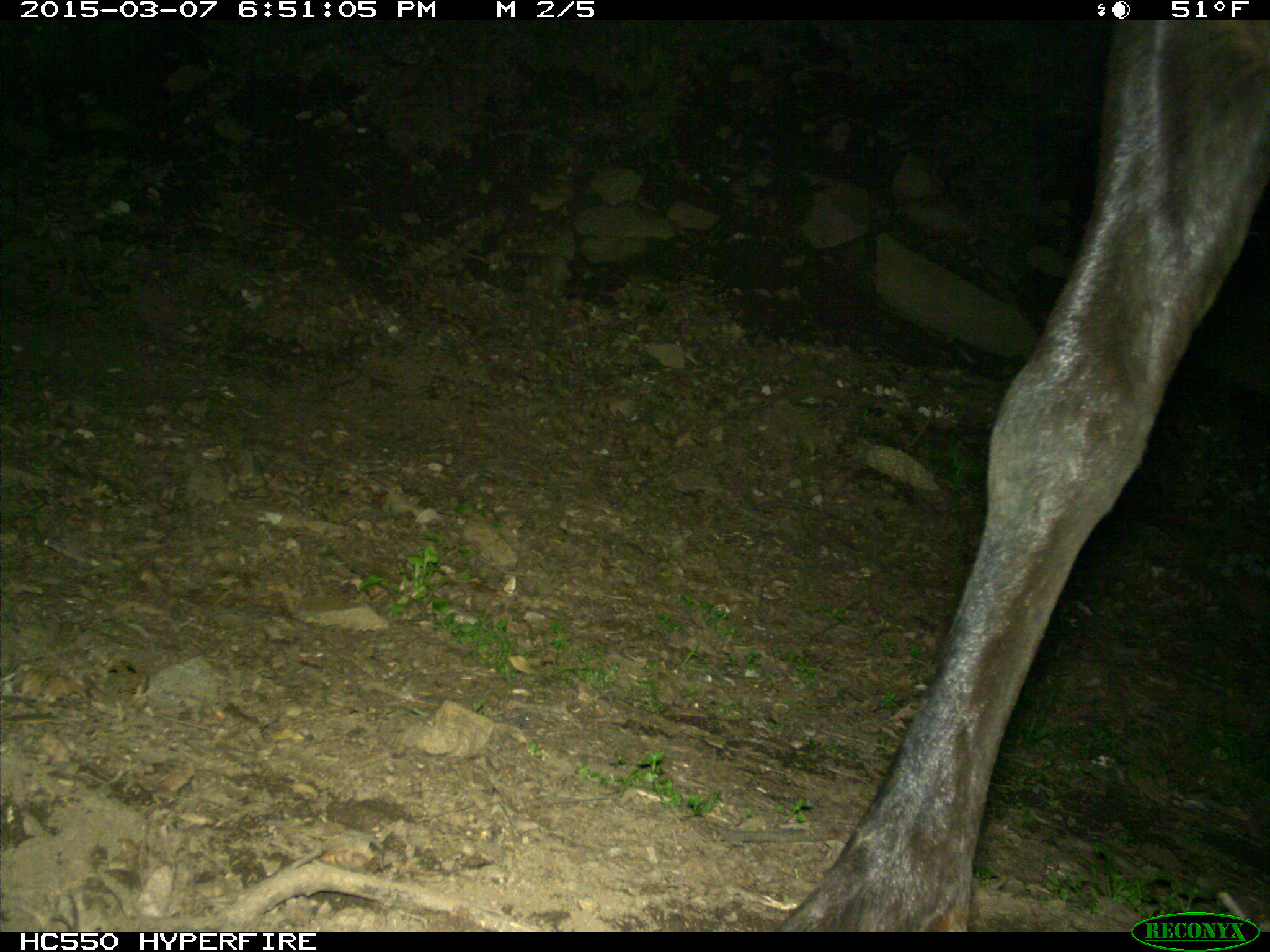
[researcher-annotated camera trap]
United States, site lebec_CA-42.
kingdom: Animalia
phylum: Chordata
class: Mammalia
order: Artiodactyla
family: Cervidae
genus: Cervus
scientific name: Cervus canadensis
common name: elk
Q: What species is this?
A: Cervus canadensis (elk).